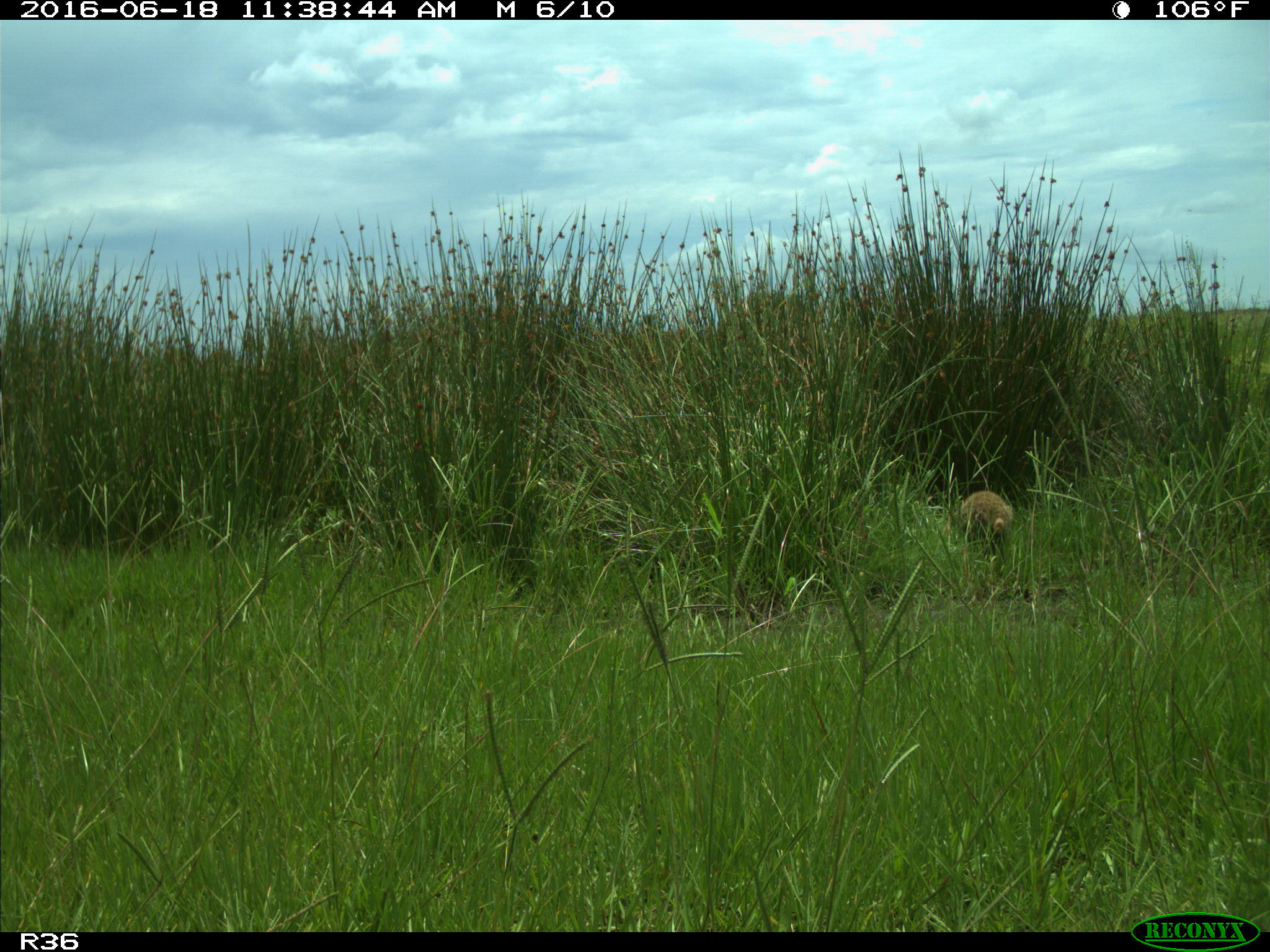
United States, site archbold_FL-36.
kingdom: Animalia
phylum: Chordata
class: Mammalia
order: Carnivora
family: Procyonidae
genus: Procyon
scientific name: Procyon lotor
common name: common raccoon